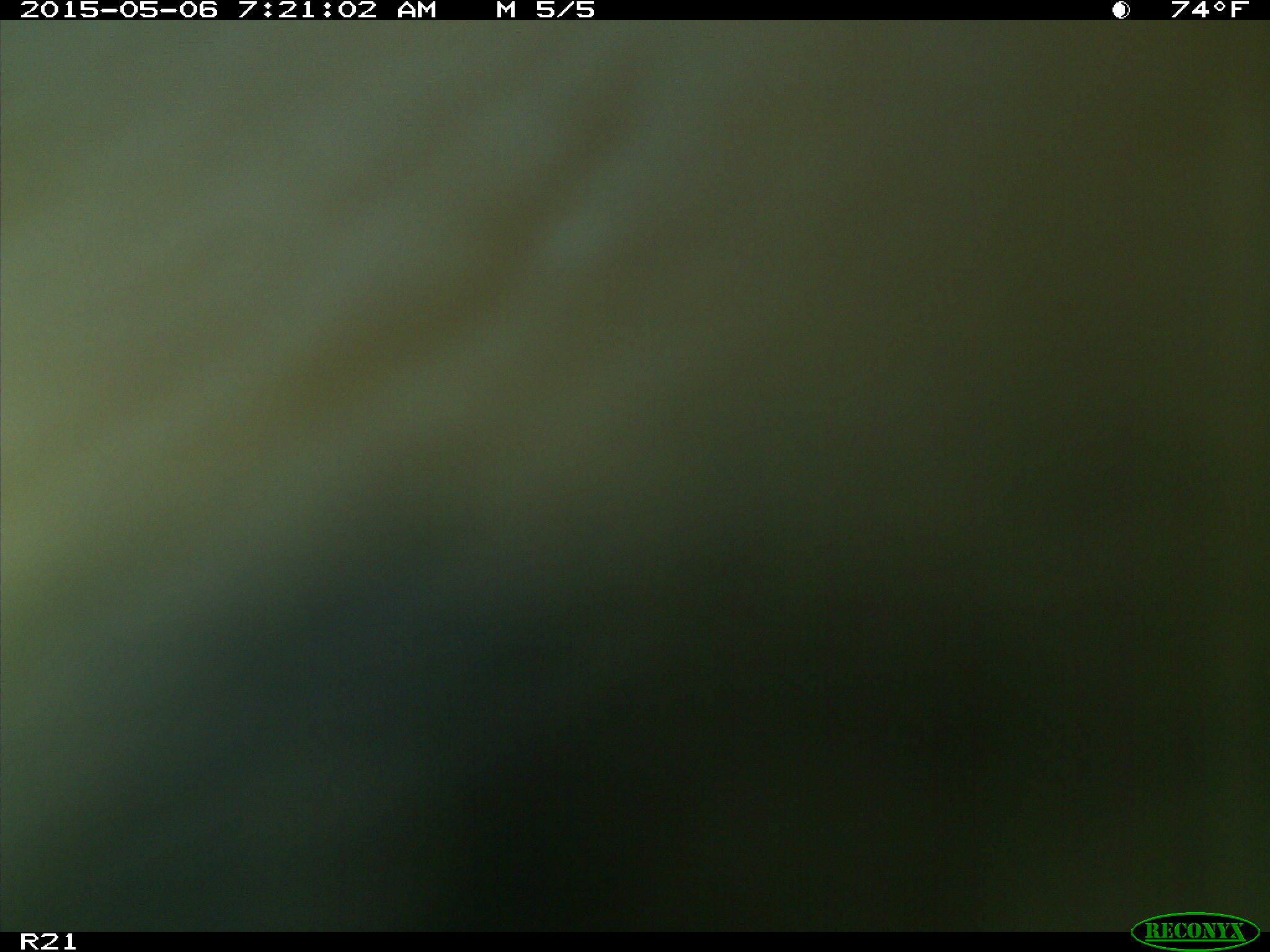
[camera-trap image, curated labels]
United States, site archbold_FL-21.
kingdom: Animalia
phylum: Chordata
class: Mammalia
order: Artiodactyla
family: Bovidae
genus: Bos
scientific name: Bos taurus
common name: domestic cow